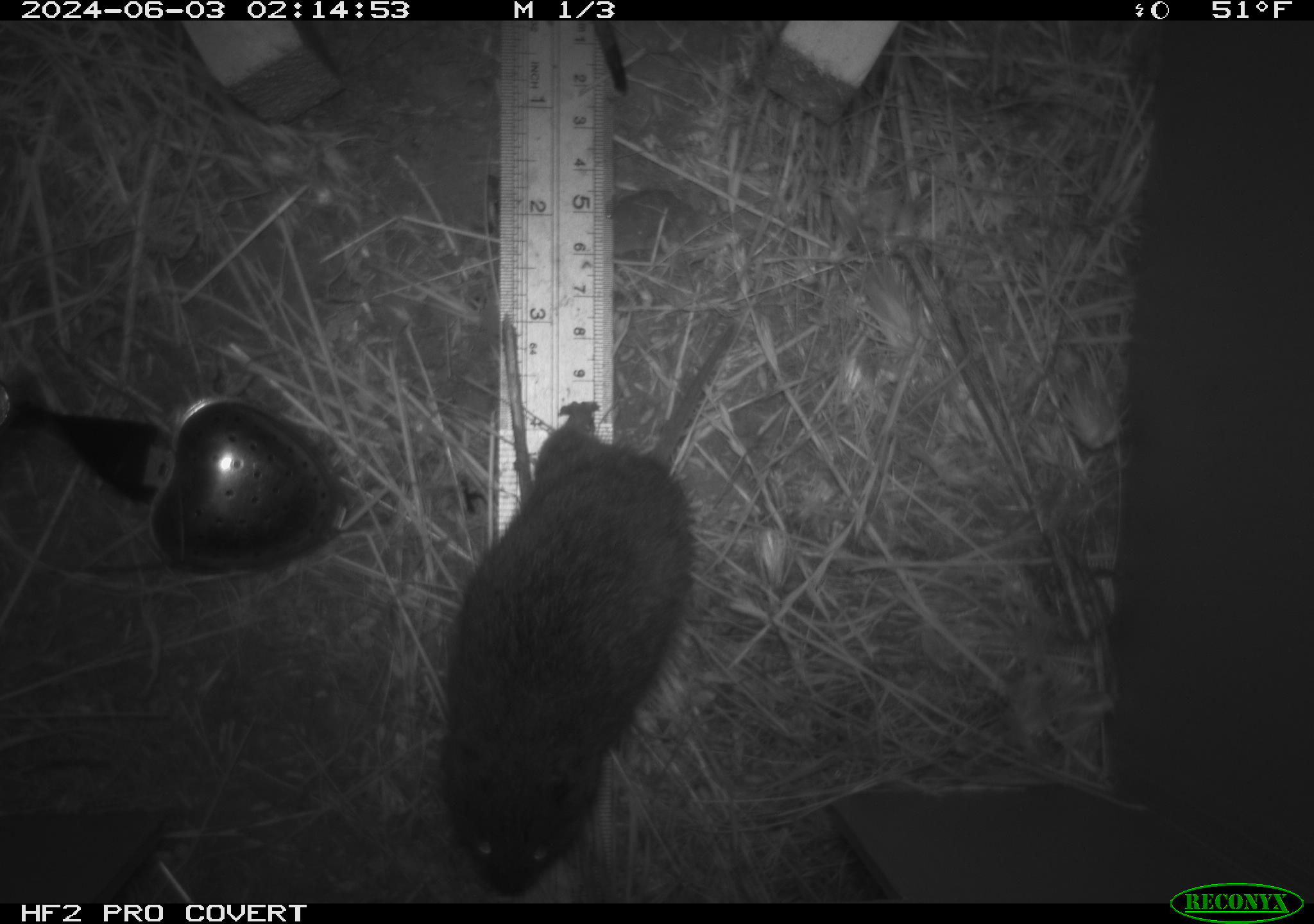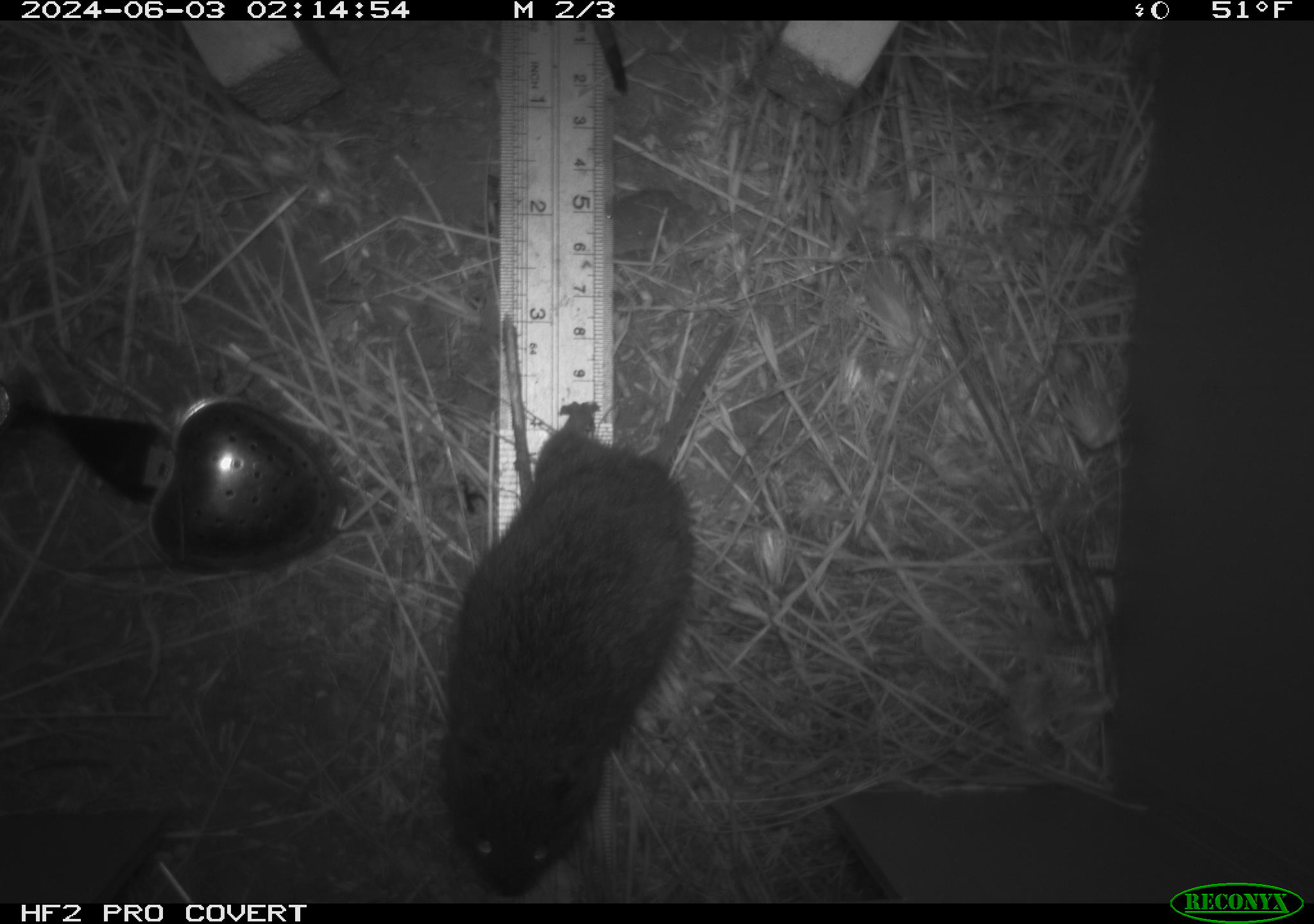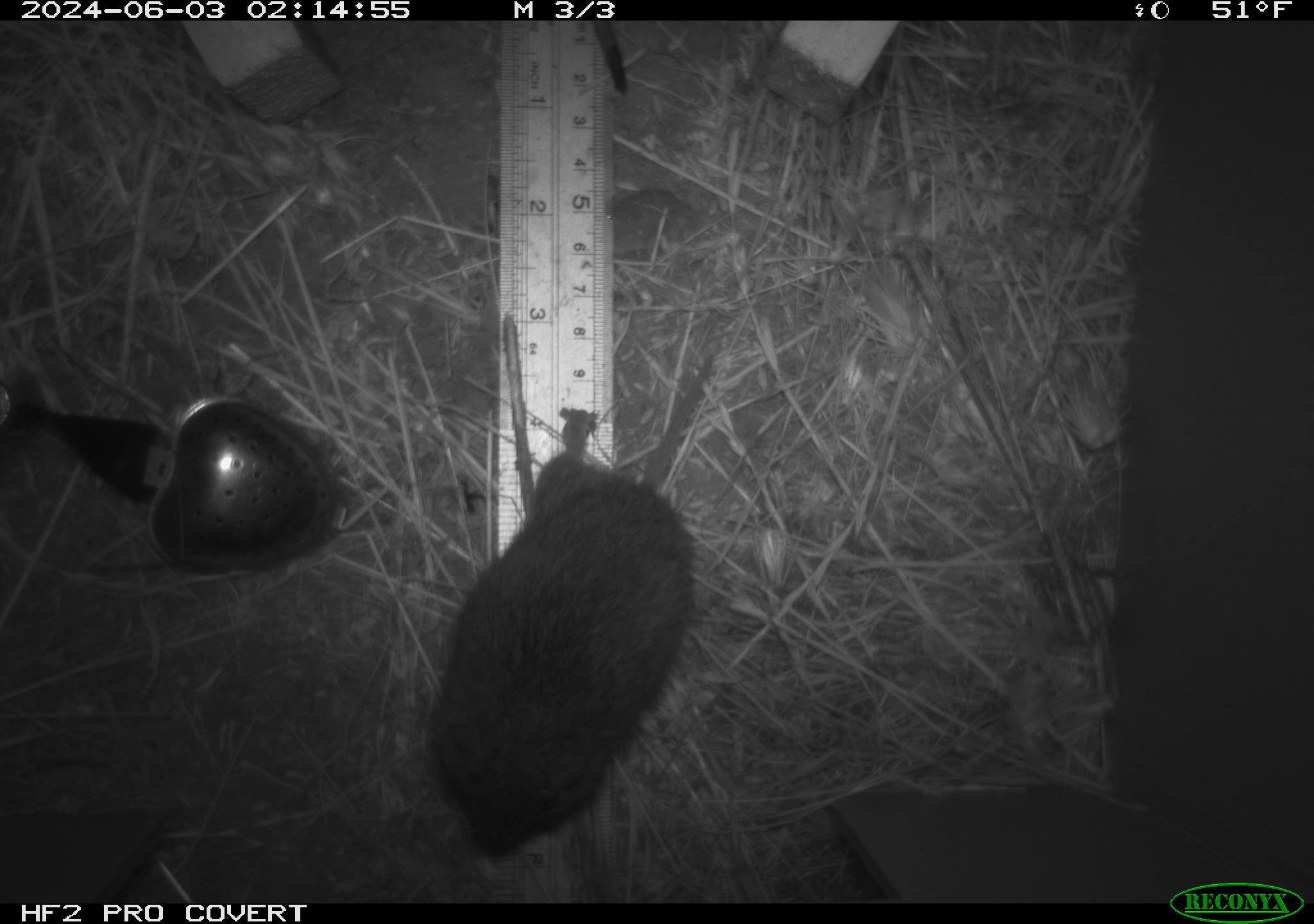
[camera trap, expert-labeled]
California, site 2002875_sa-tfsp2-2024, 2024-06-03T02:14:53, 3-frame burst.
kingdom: Animalia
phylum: Chordata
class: Mammalia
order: Rodentia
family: Cricetidae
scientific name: Arvicolinae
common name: voles, lemmings, and muskrats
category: arvicolinae subfamily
Arvicolinae subfamily (voles, lemmings, and muskrats) (Arvicolinae).